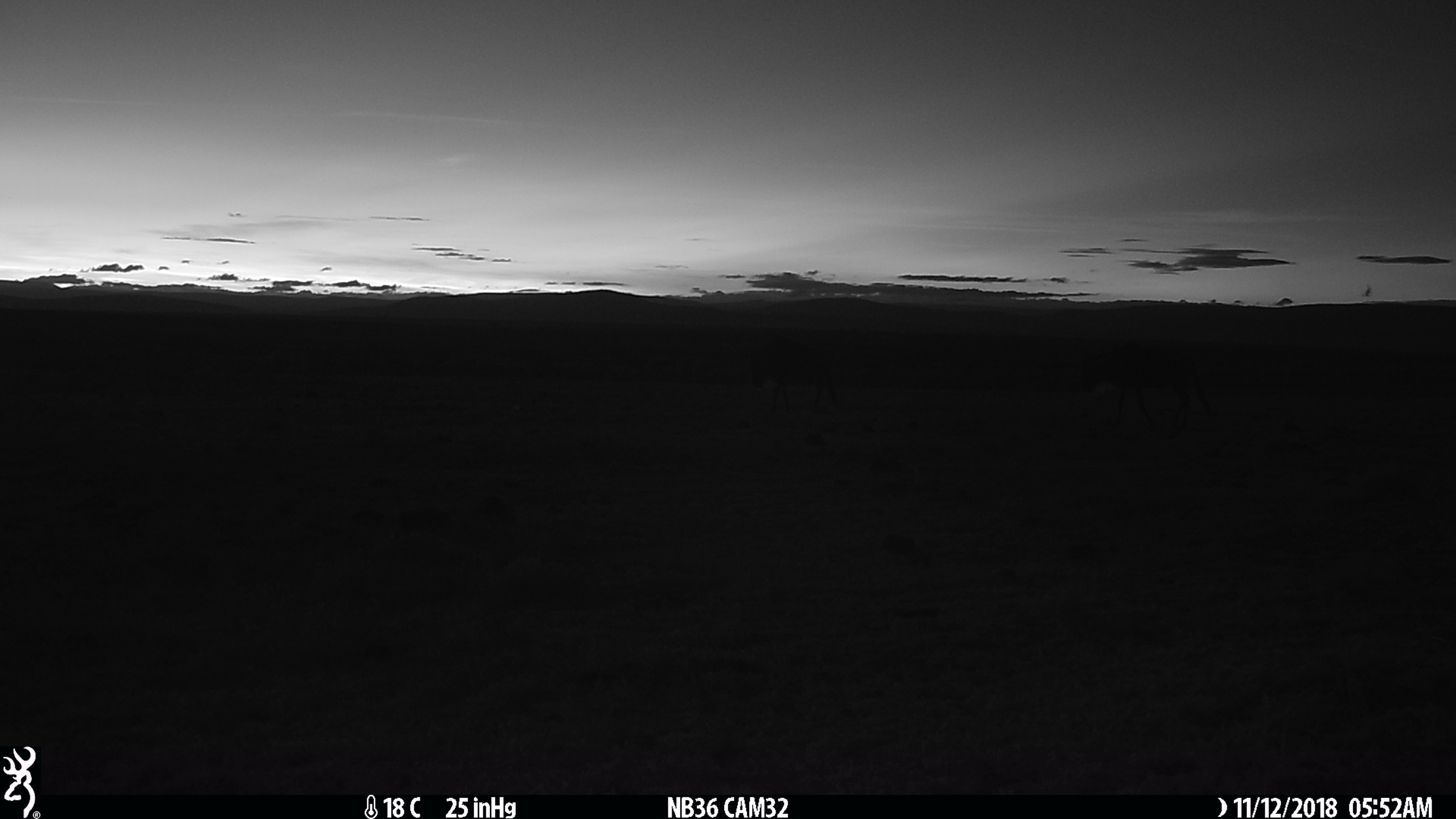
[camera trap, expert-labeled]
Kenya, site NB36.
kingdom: Animalia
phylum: Chordata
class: Mammalia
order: Artiodactyla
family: Bovidae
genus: Connochaetes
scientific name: Connochaetes taurinus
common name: blue wildebeest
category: wildebeest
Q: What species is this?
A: Wildebeest (blue wildebeest) (Connochaetes taurinus).